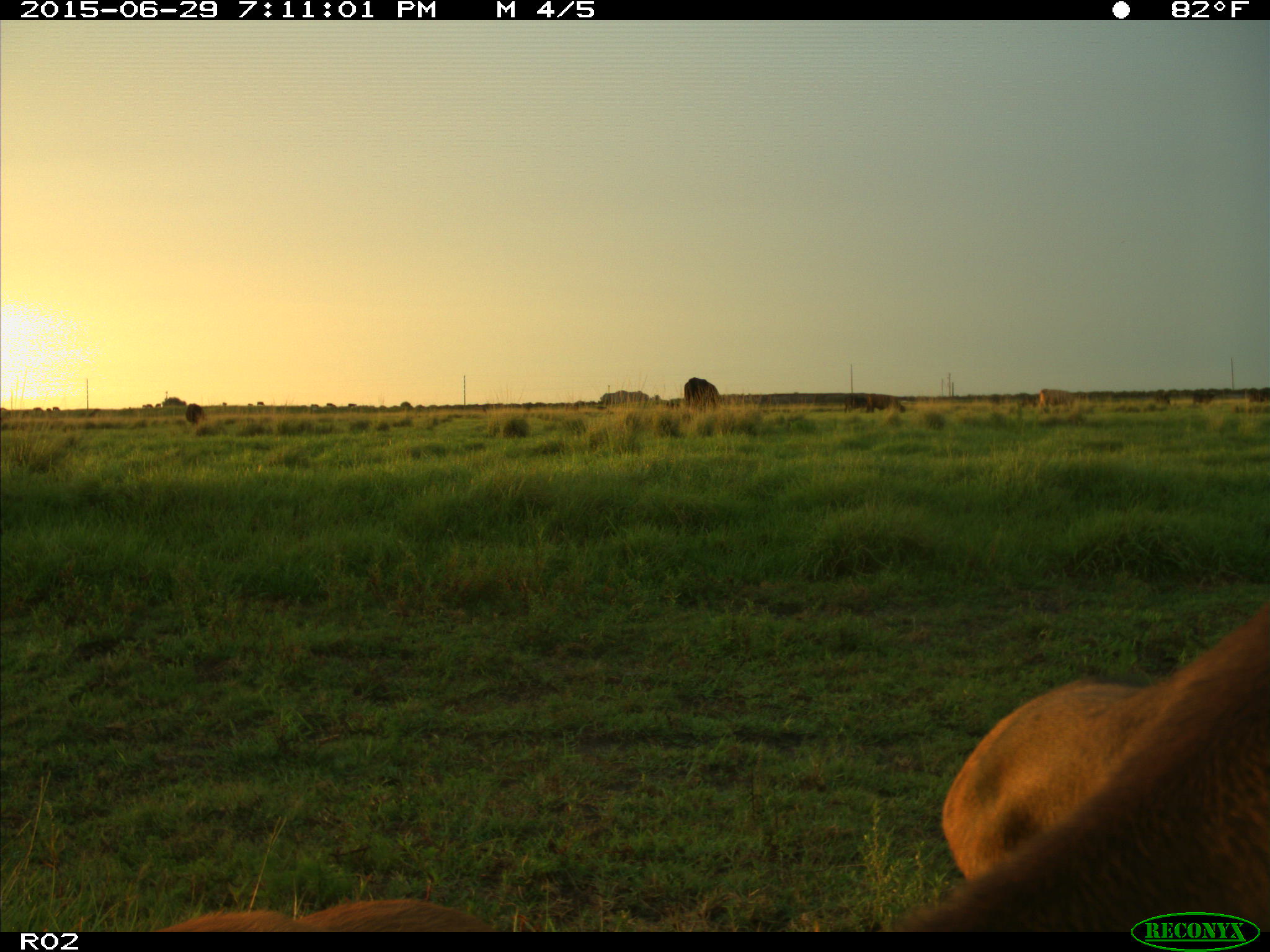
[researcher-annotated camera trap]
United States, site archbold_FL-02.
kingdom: Animalia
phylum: Chordata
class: Mammalia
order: Artiodactyla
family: Bovidae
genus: Bos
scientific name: Bos taurus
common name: domestic cow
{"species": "Bos taurus (domestic cow)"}